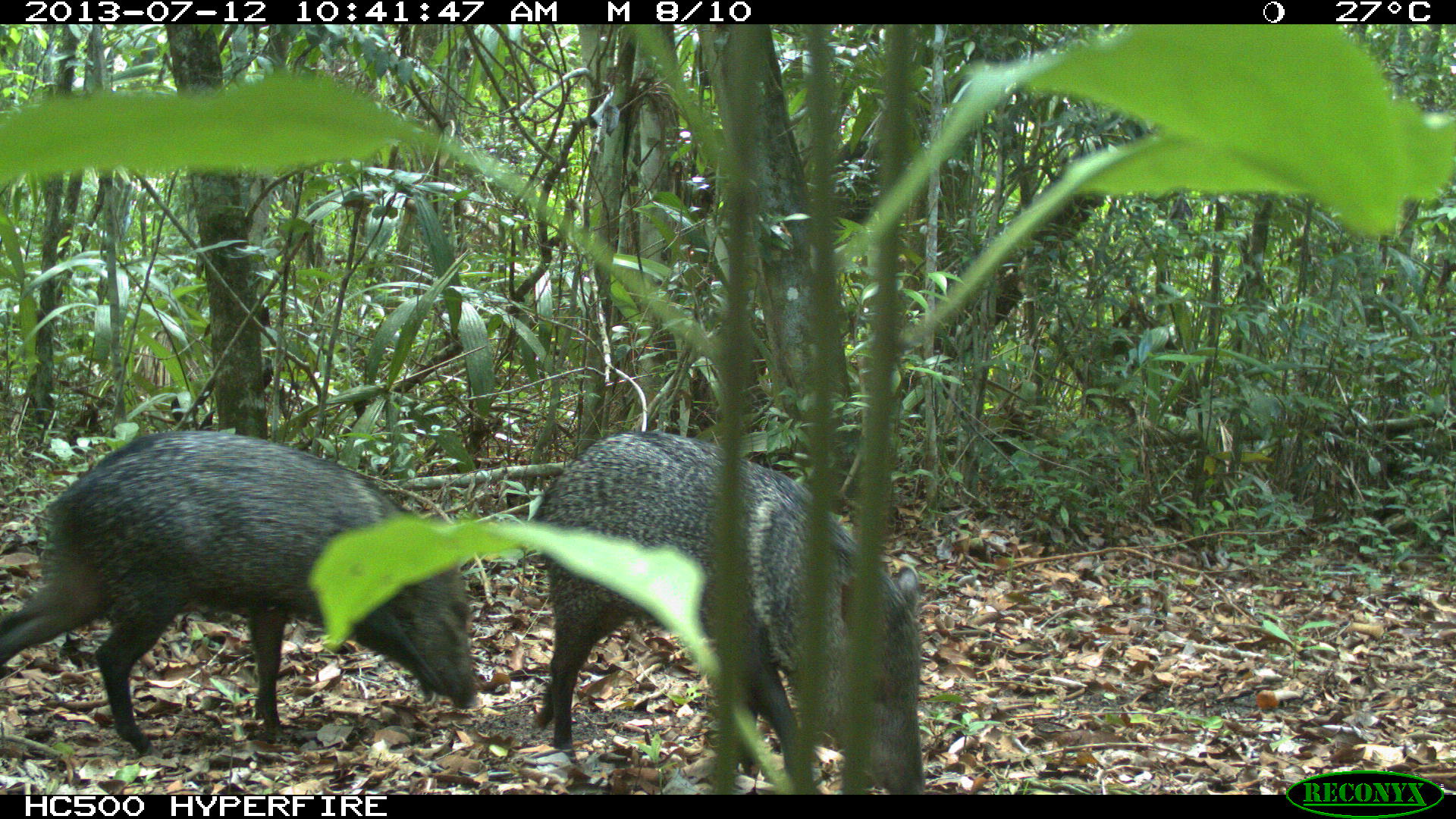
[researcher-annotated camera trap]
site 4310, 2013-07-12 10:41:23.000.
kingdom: Animalia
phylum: Chordata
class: Mammalia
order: Artiodactyla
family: Tayassuidae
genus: Pecari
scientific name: Pecari tajacu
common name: collared peccary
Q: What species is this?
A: Pecari tajacu (collared peccary).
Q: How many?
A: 13.